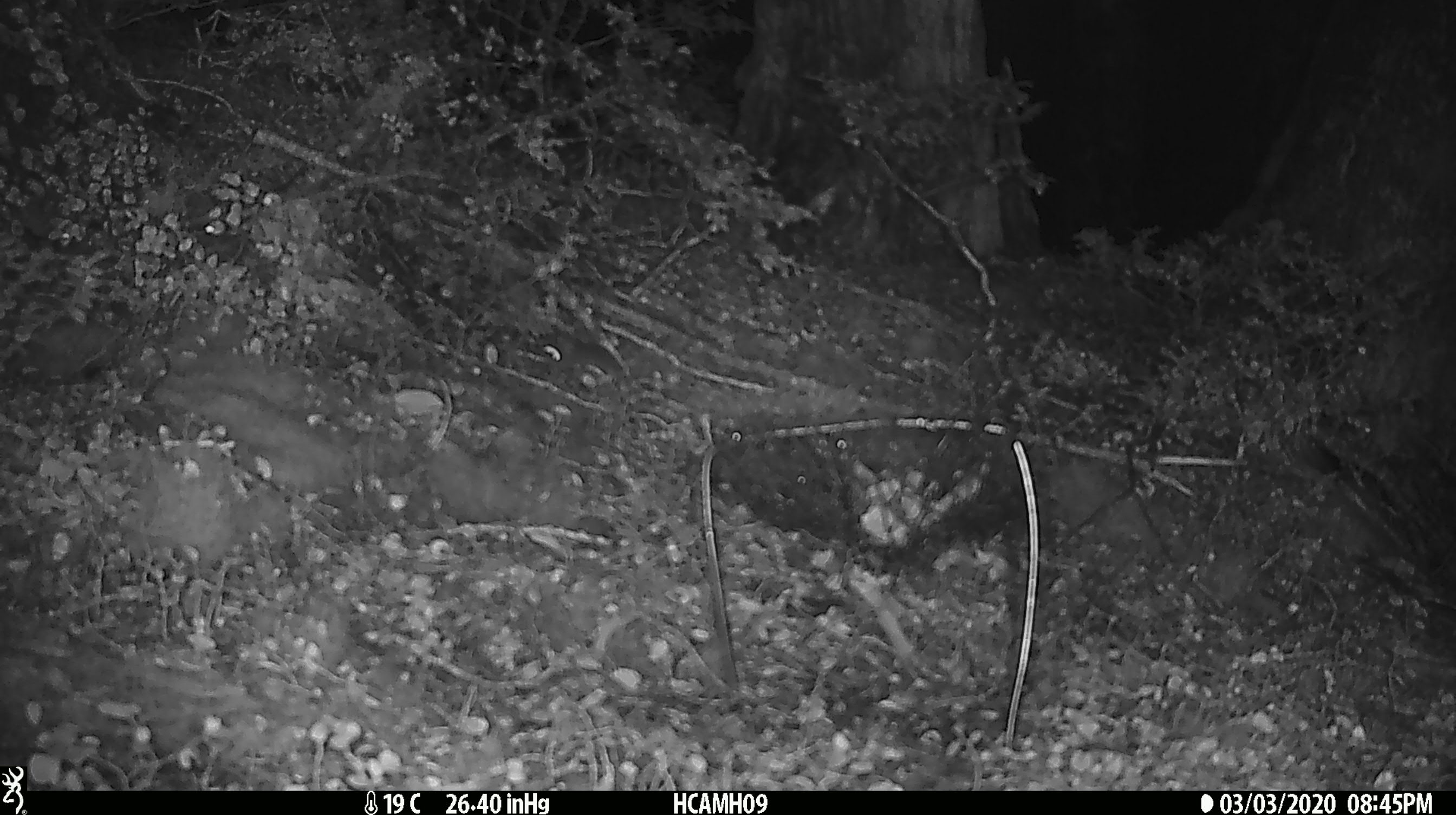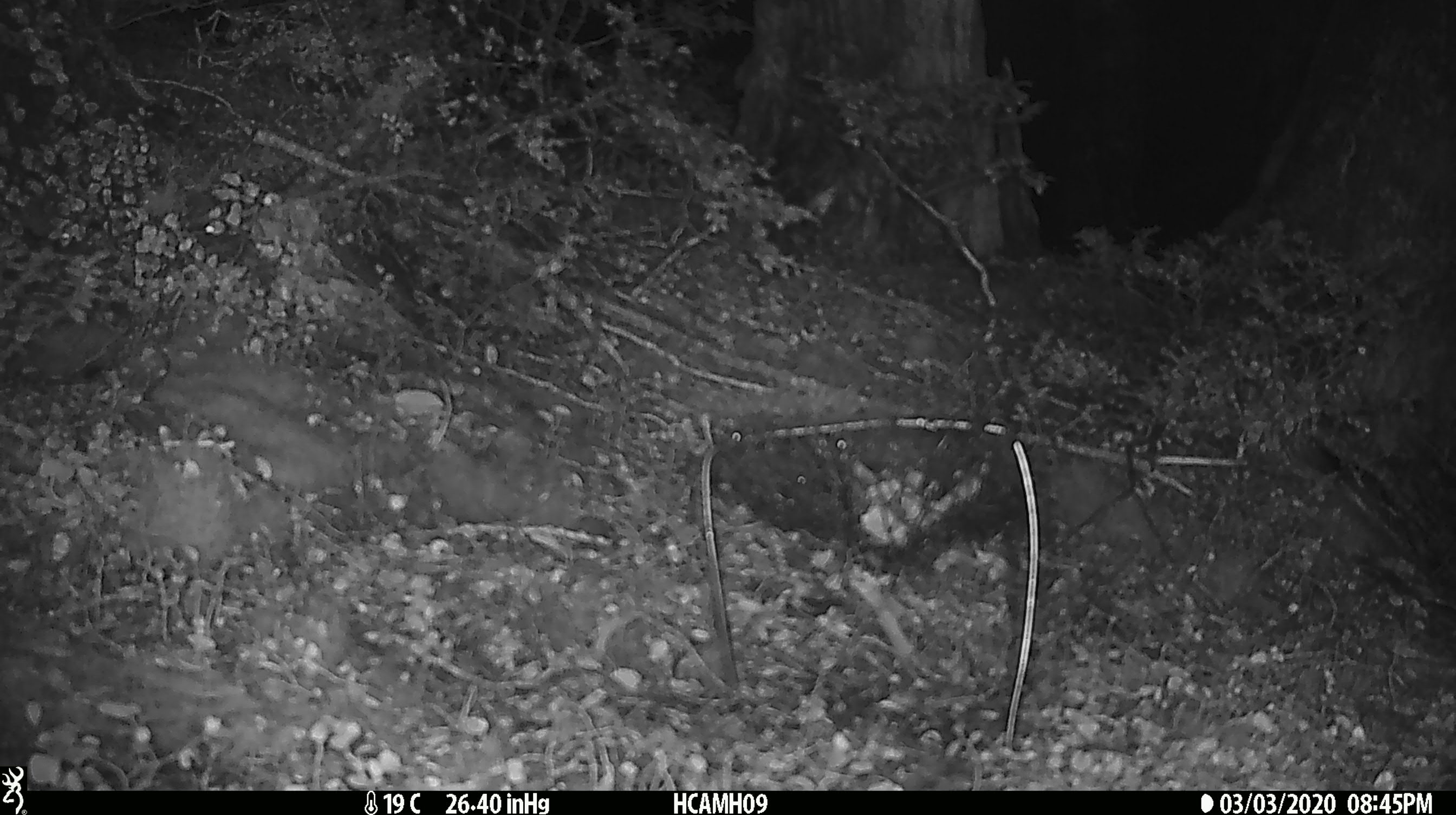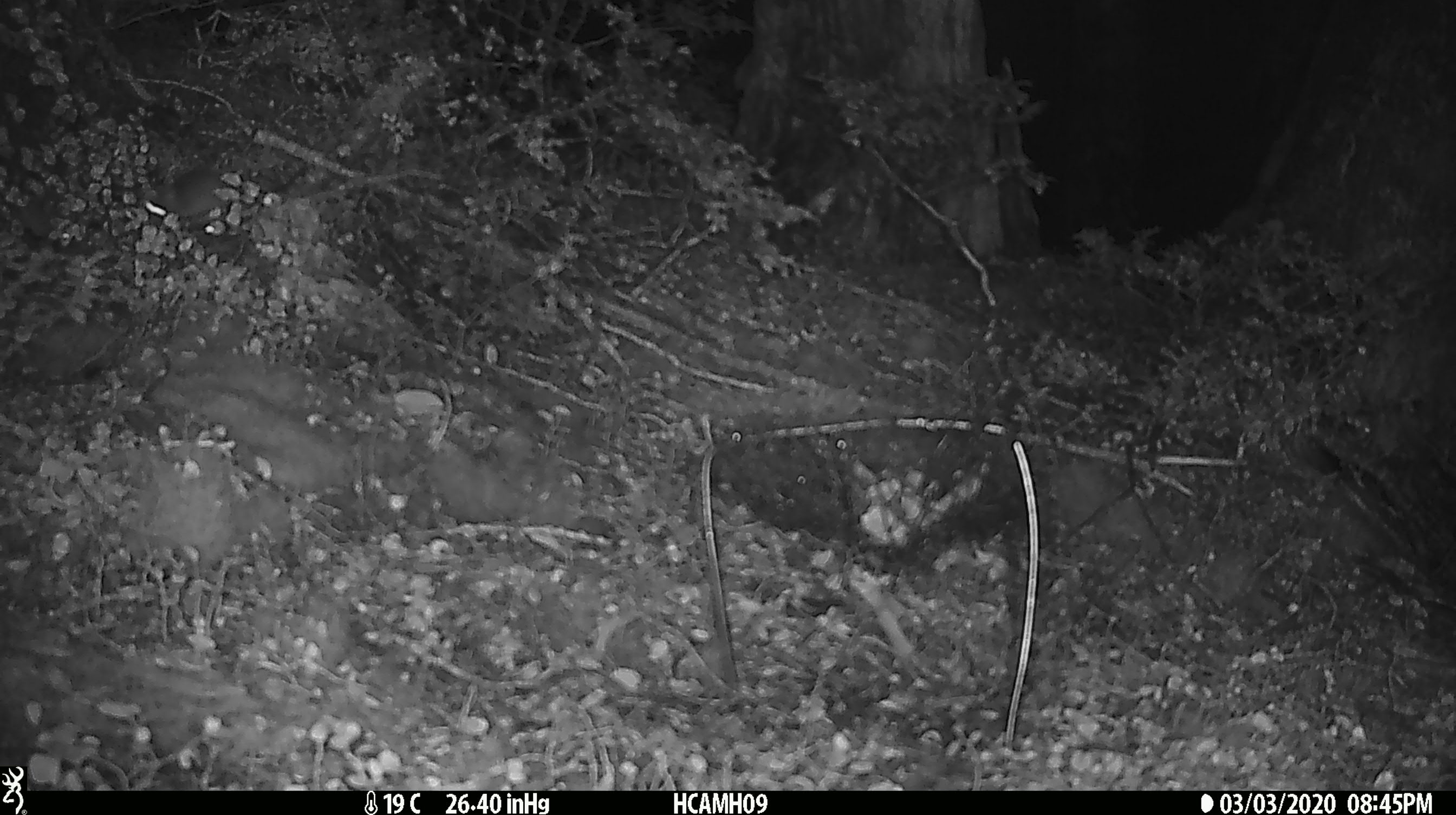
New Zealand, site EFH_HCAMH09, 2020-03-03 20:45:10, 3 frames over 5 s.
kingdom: Animalia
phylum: Chordata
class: Mammalia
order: Rodentia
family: Muridae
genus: Mus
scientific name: Mus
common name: mouse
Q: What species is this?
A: Mouse (Mus).